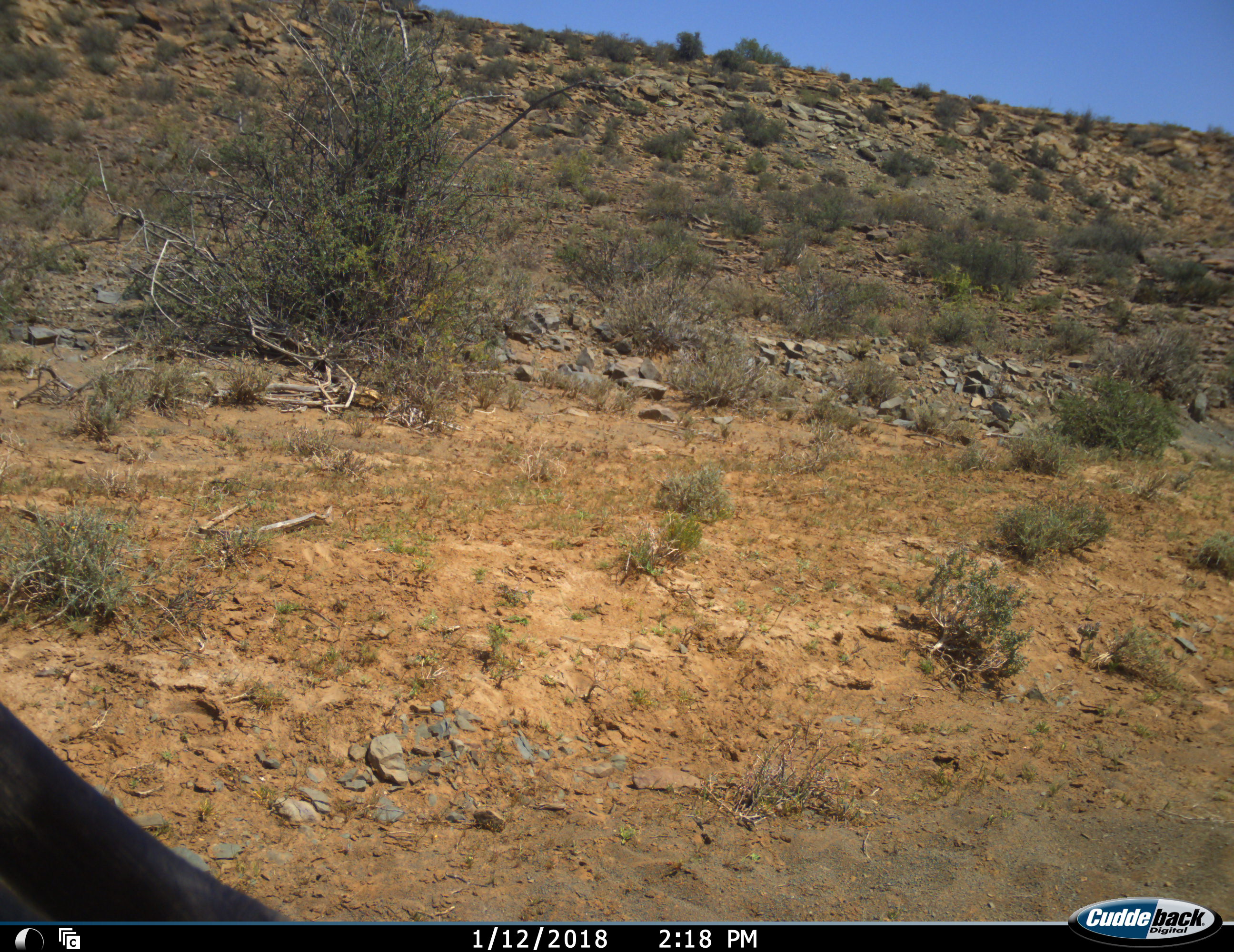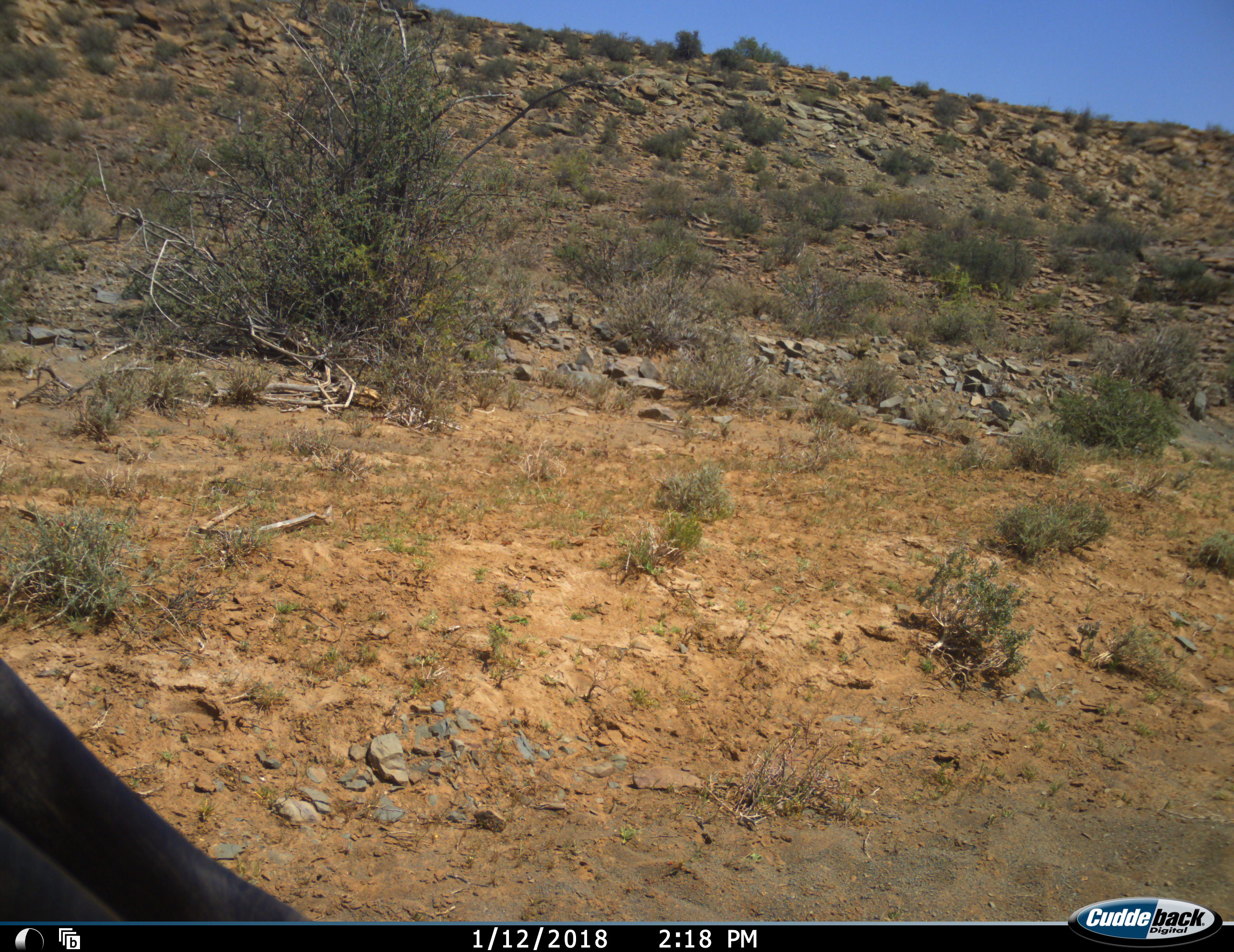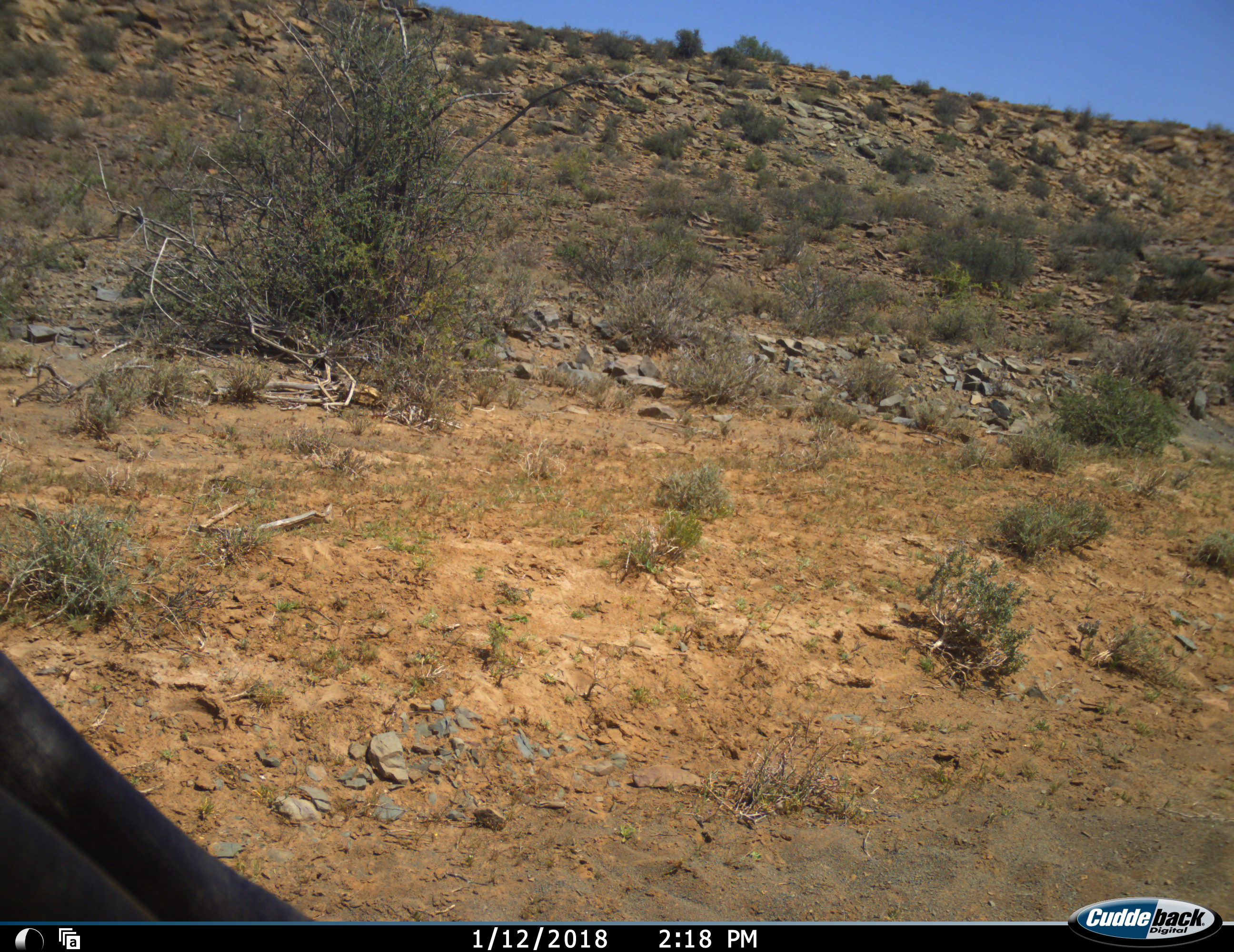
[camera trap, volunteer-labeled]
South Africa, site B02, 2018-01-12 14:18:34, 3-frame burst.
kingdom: Animalia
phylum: Chordata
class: Mammalia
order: Artiodactyla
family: Bovidae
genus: Alcelaphus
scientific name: Alcelaphus buselaphus caama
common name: red hartebeest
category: hartebeestred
Hartebeestred (red hartebeest) (Alcelaphus buselaphus caama), count 1. Behavior (volunteer vote fractions): standing 33%, resting 67%, moving 0%, interacting 0%. Young present (vote fraction): 0%. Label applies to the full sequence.